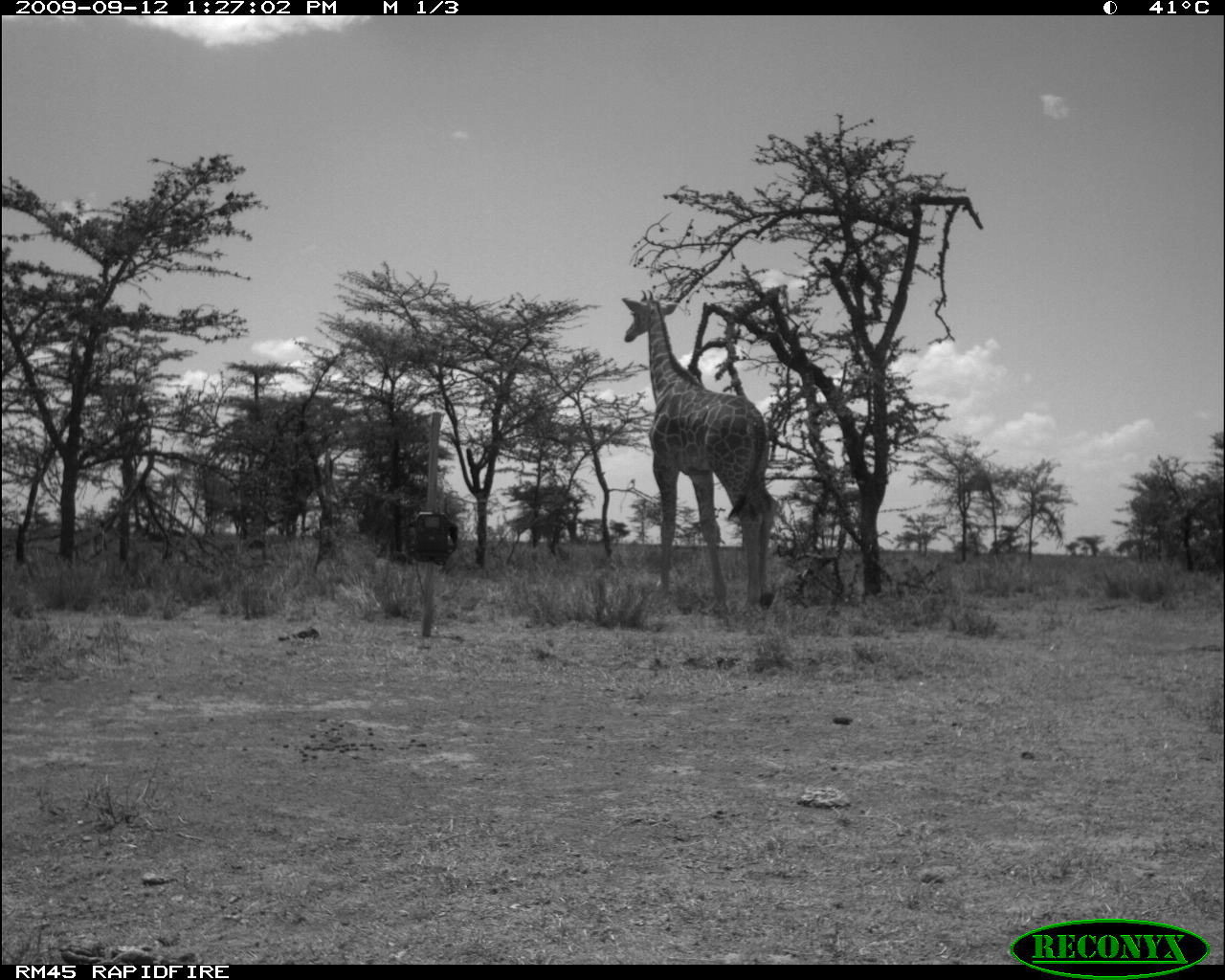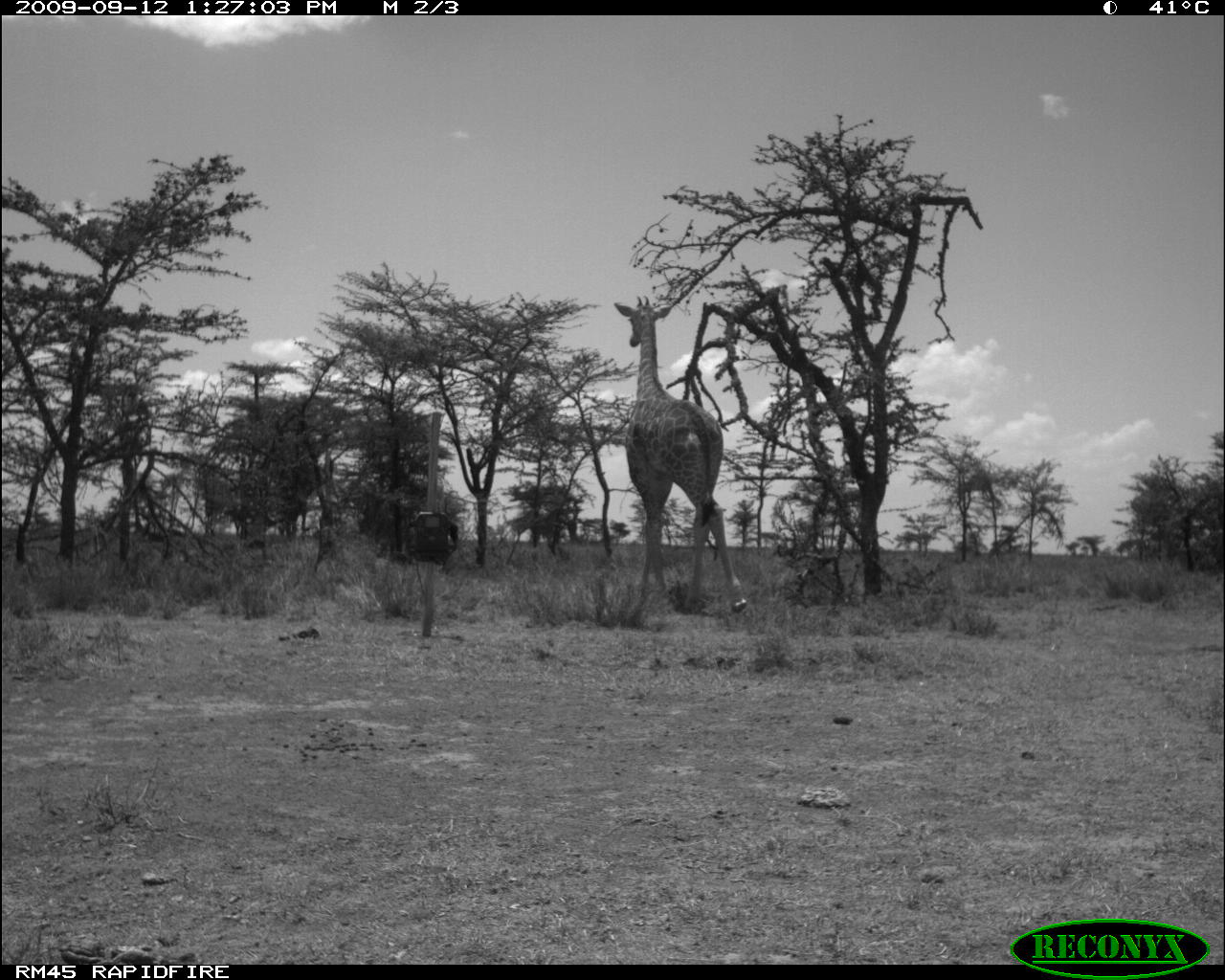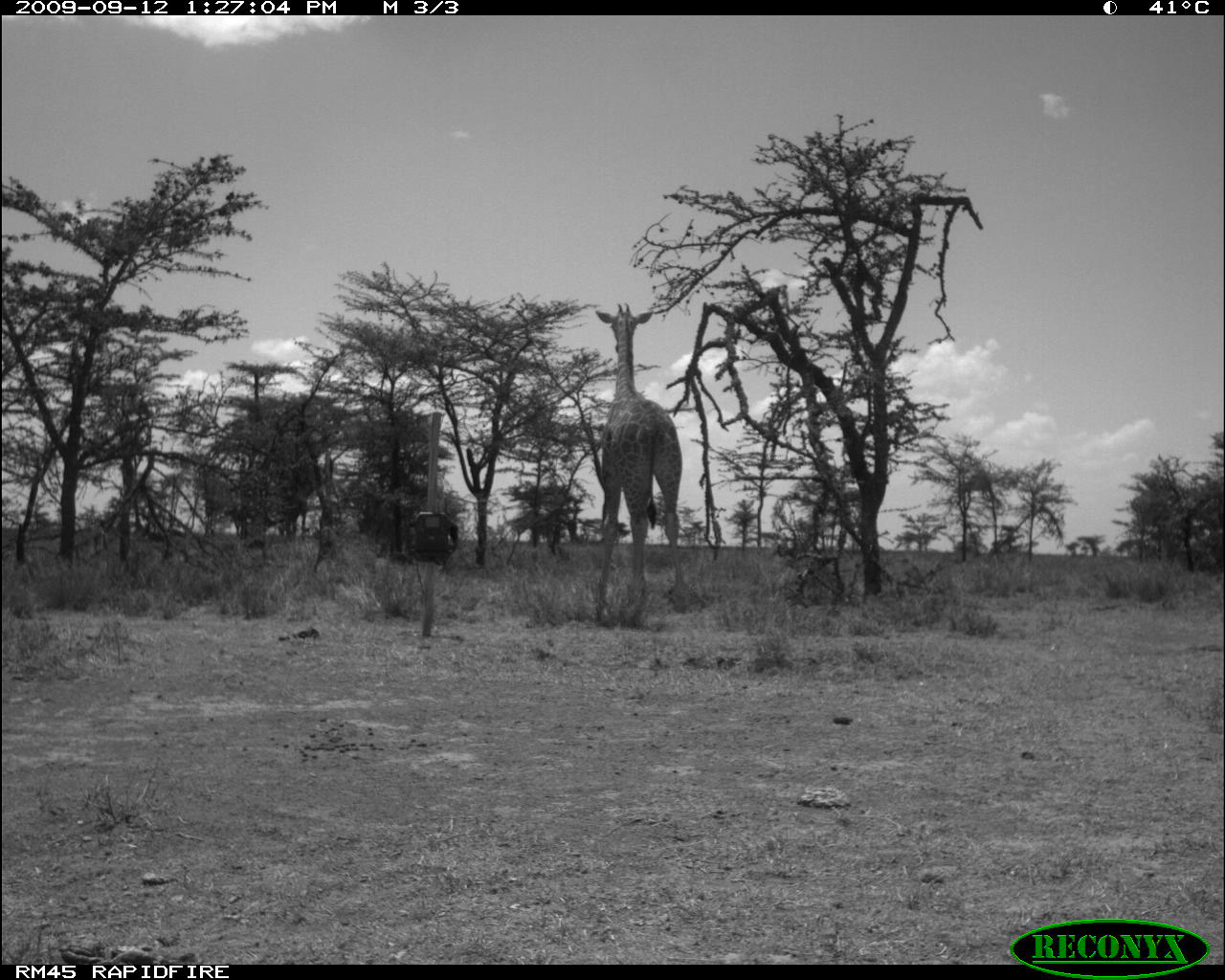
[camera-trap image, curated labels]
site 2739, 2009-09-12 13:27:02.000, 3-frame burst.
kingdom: Animalia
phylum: Chordata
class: Mammalia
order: Artiodactyla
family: Giraffidae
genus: Giraffa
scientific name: Giraffa camelopardalis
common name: giraffe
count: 1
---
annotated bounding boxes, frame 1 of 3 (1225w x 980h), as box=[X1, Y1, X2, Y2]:
giraffa camelopardalis: box=[621, 289, 777, 622]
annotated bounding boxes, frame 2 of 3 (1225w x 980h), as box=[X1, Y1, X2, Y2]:
giraffa camelopardalis: box=[612, 293, 747, 612]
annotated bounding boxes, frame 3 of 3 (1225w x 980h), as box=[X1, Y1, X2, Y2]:
giraffa camelopardalis: box=[591, 301, 684, 624]